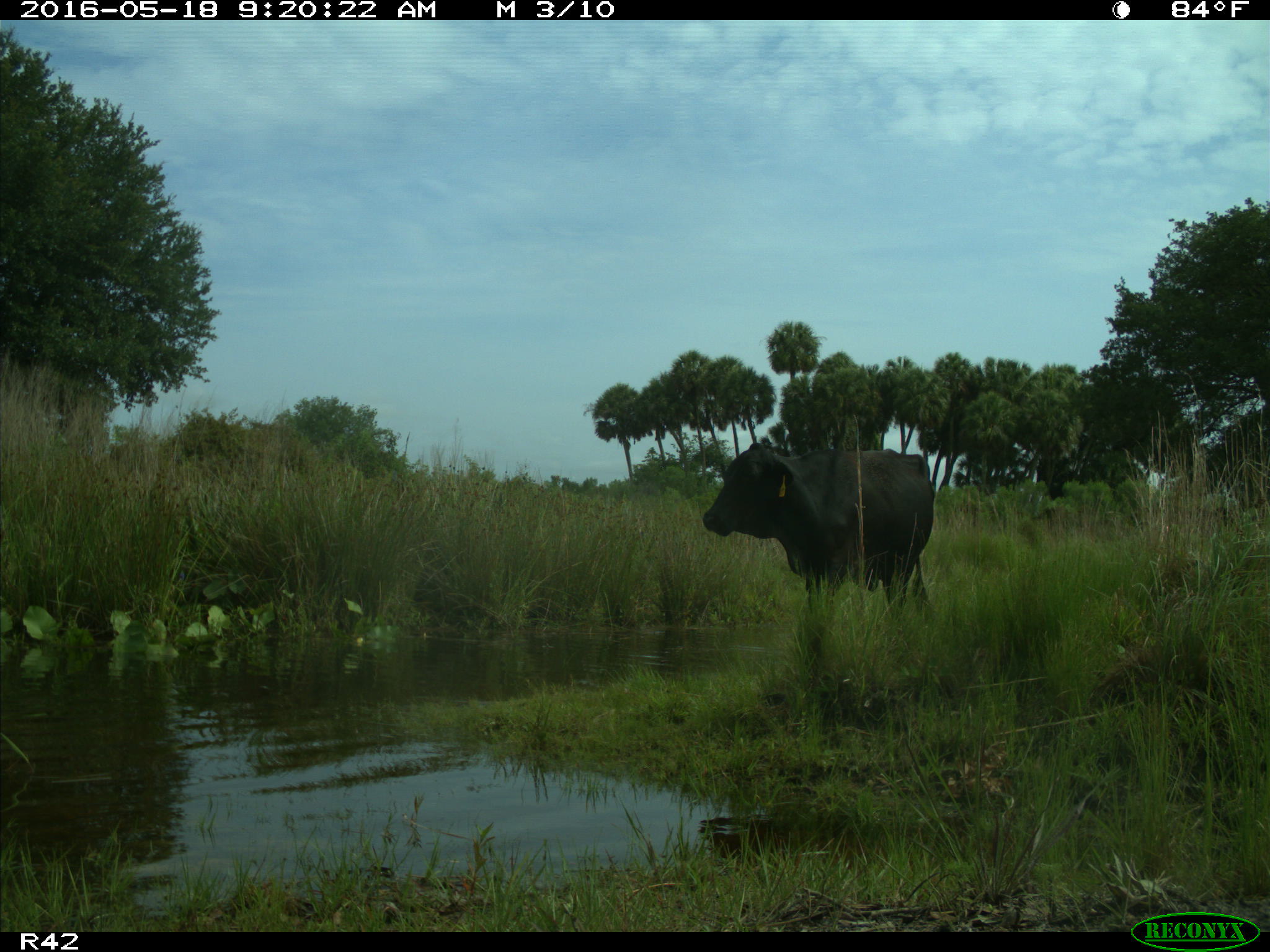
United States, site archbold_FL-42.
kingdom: Animalia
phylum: Chordata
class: Mammalia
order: Artiodactyla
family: Bovidae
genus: Bos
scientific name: Bos taurus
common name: domestic cow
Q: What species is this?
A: Bos taurus (domestic cow).